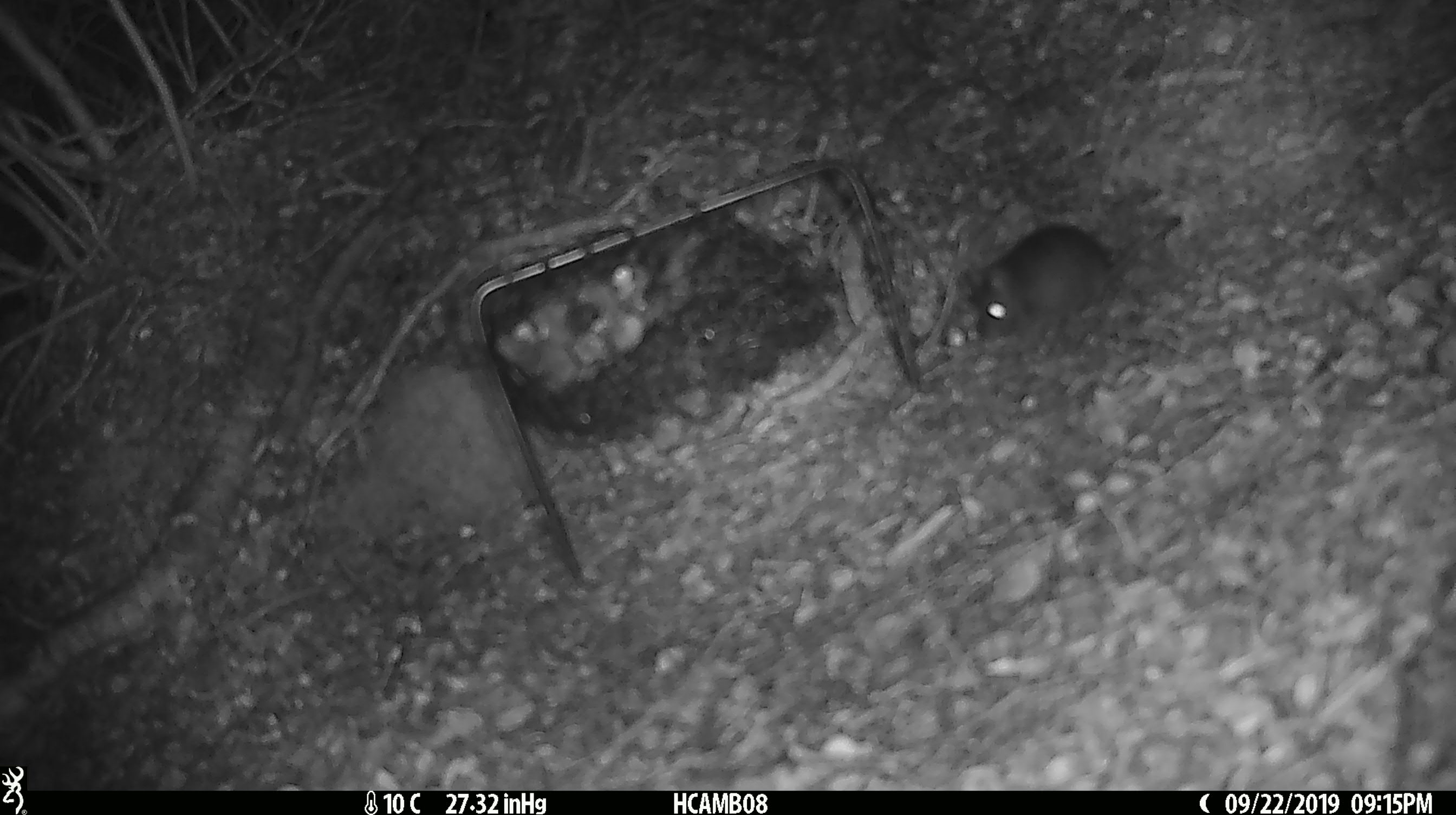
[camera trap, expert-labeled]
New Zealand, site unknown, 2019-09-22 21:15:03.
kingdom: Animalia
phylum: Chordata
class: Mammalia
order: Rodentia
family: Muridae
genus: Mus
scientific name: Mus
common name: mouse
Mouse (Mus).